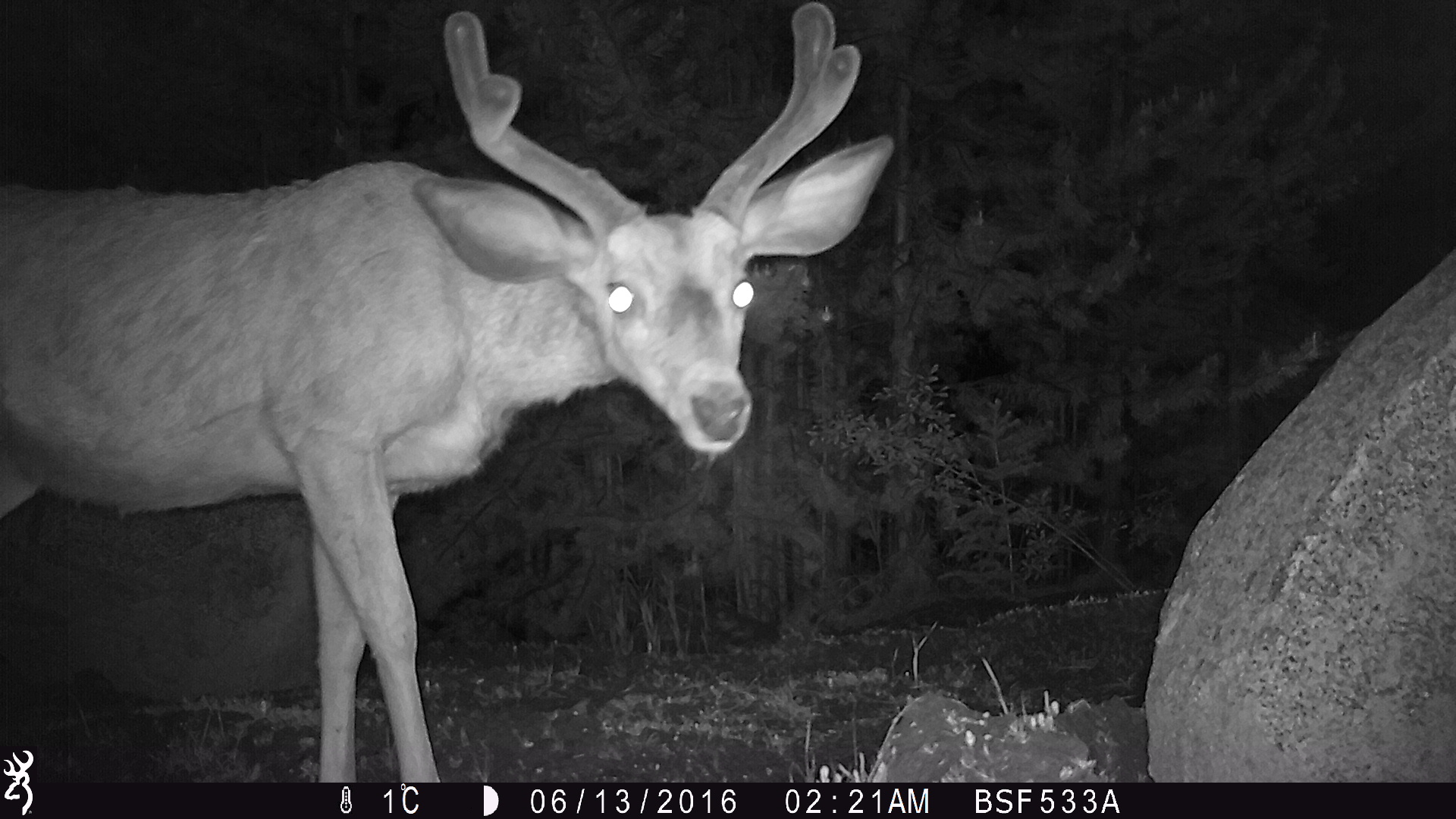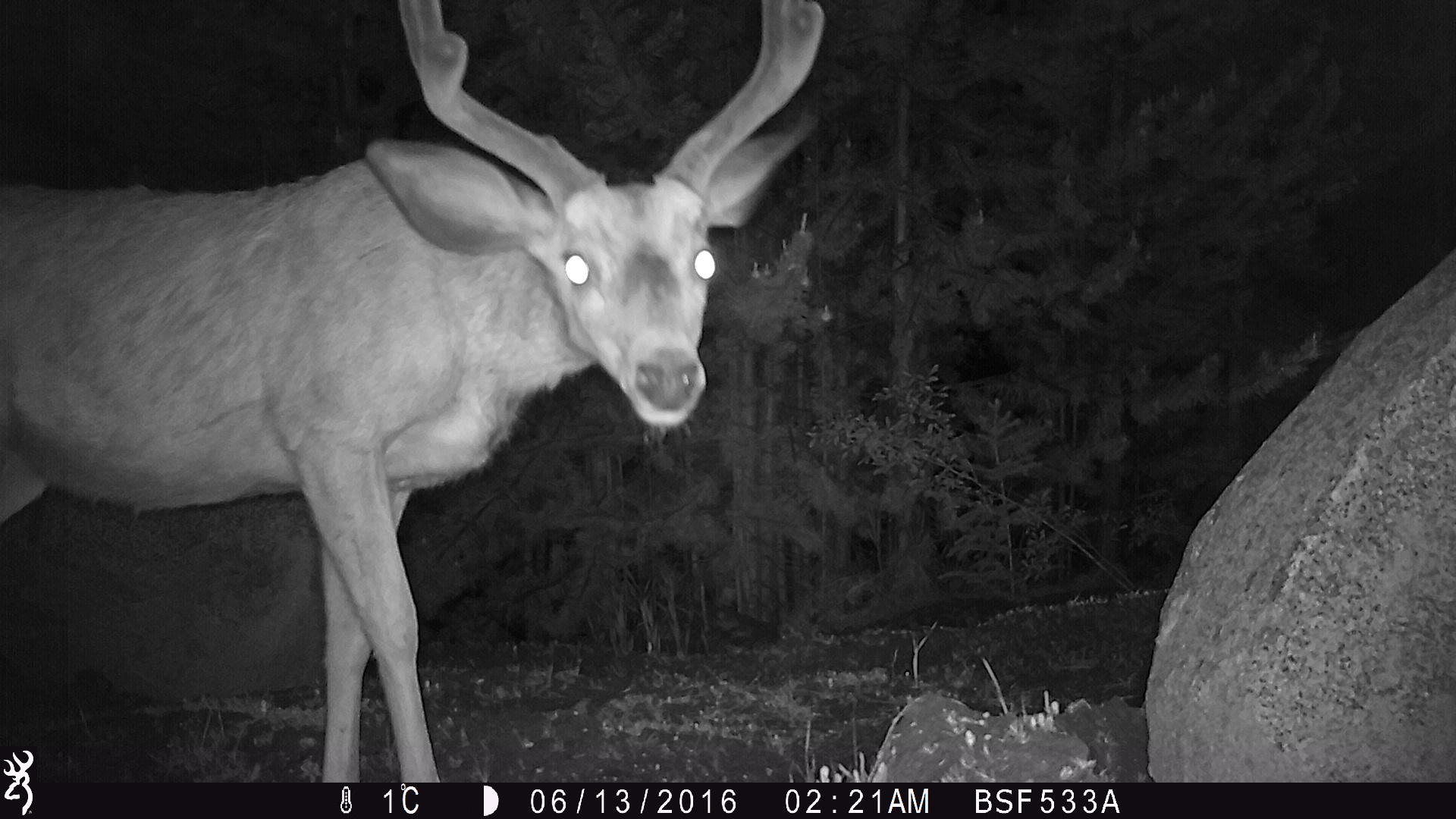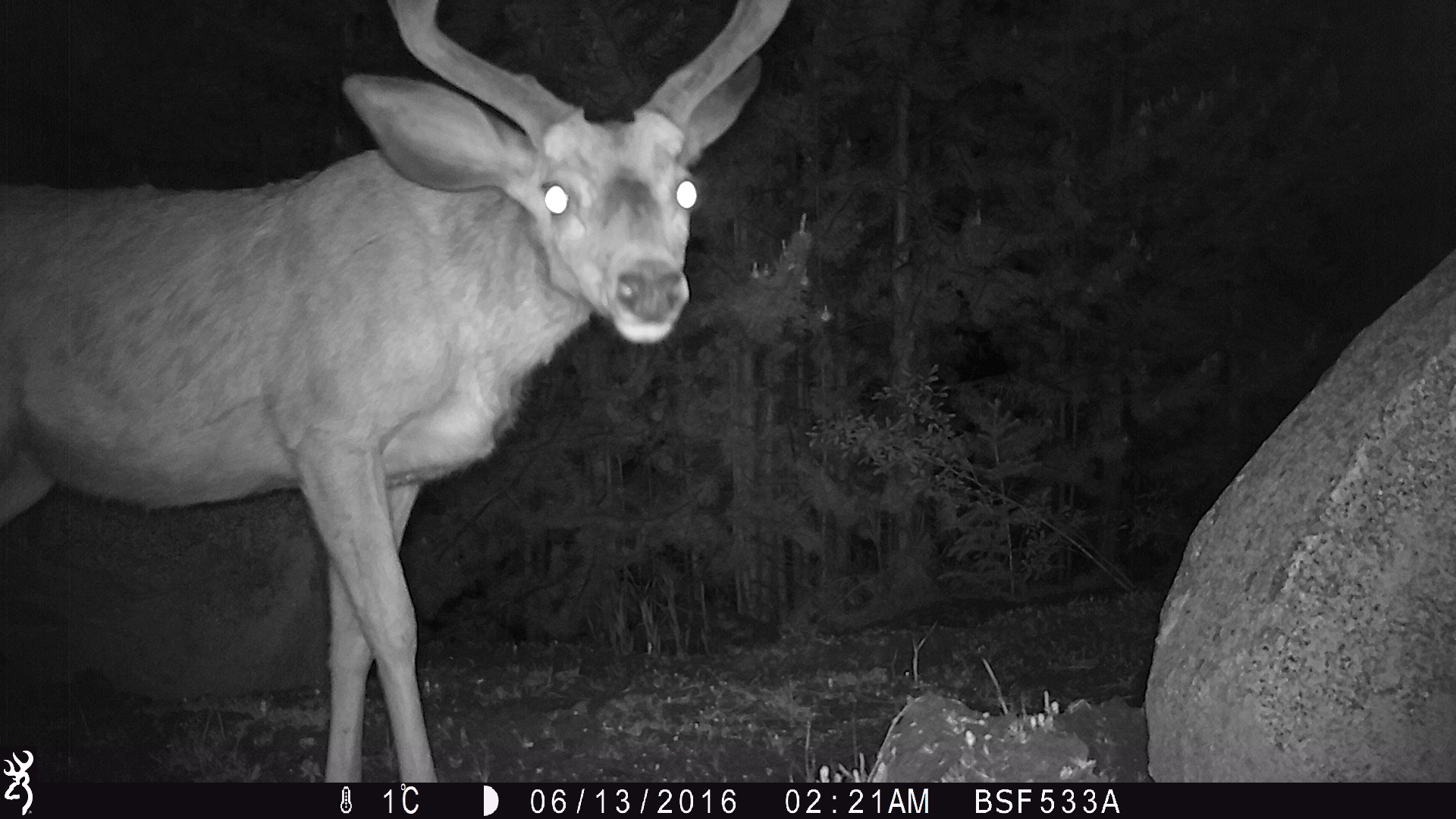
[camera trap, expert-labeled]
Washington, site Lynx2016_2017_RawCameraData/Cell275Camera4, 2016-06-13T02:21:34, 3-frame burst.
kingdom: Animalia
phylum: Chordata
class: Mammalia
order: Artiodactyla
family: Cervidae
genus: Odocoileus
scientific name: Odocoileus hemionus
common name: mule deer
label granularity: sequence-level